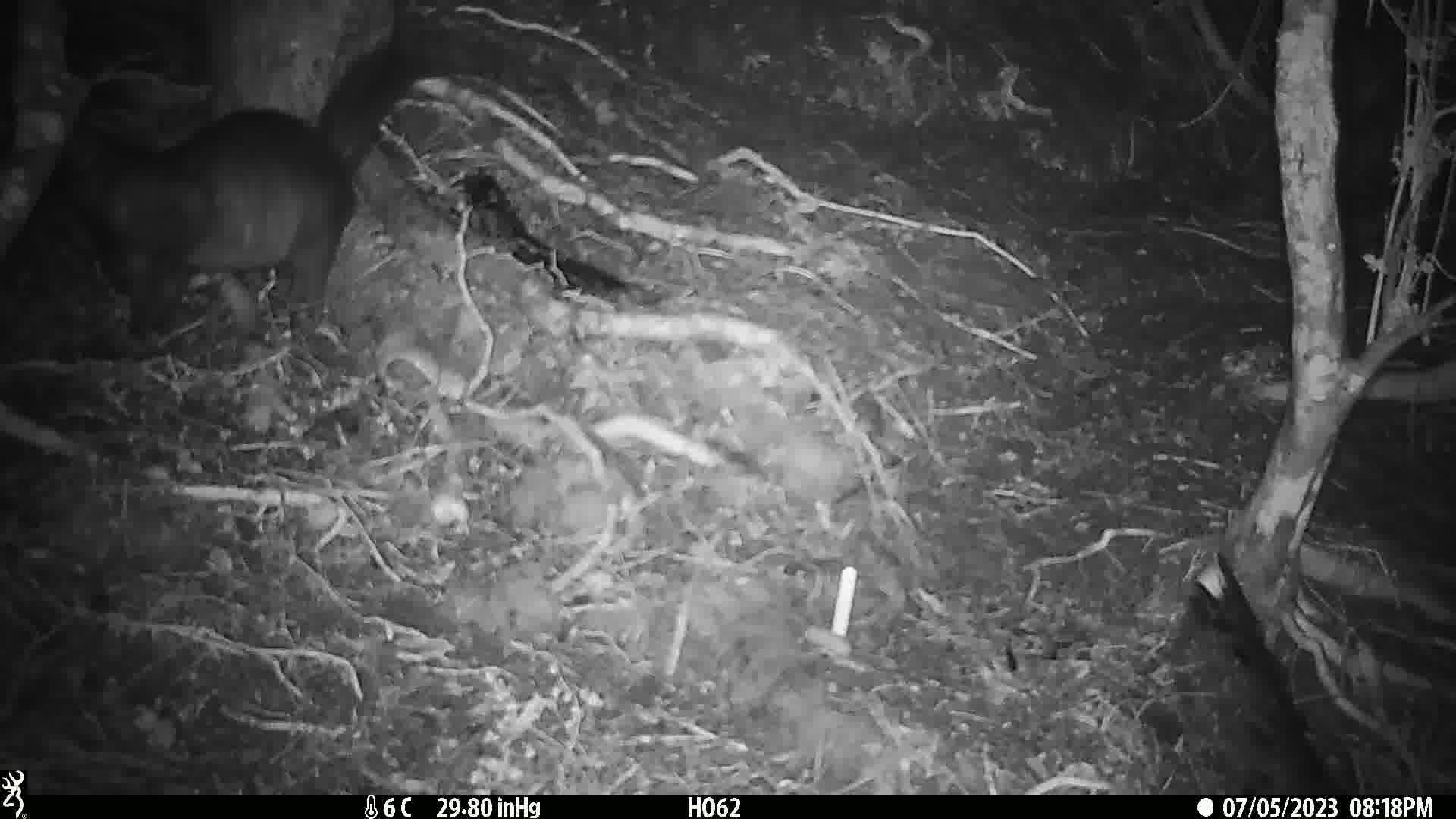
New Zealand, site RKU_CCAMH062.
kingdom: Animalia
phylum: Chordata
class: Mammalia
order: Diprotodontia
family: Phalangeridae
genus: Trichosurus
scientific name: Trichosurus vulpecula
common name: common brushtail possum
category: possum